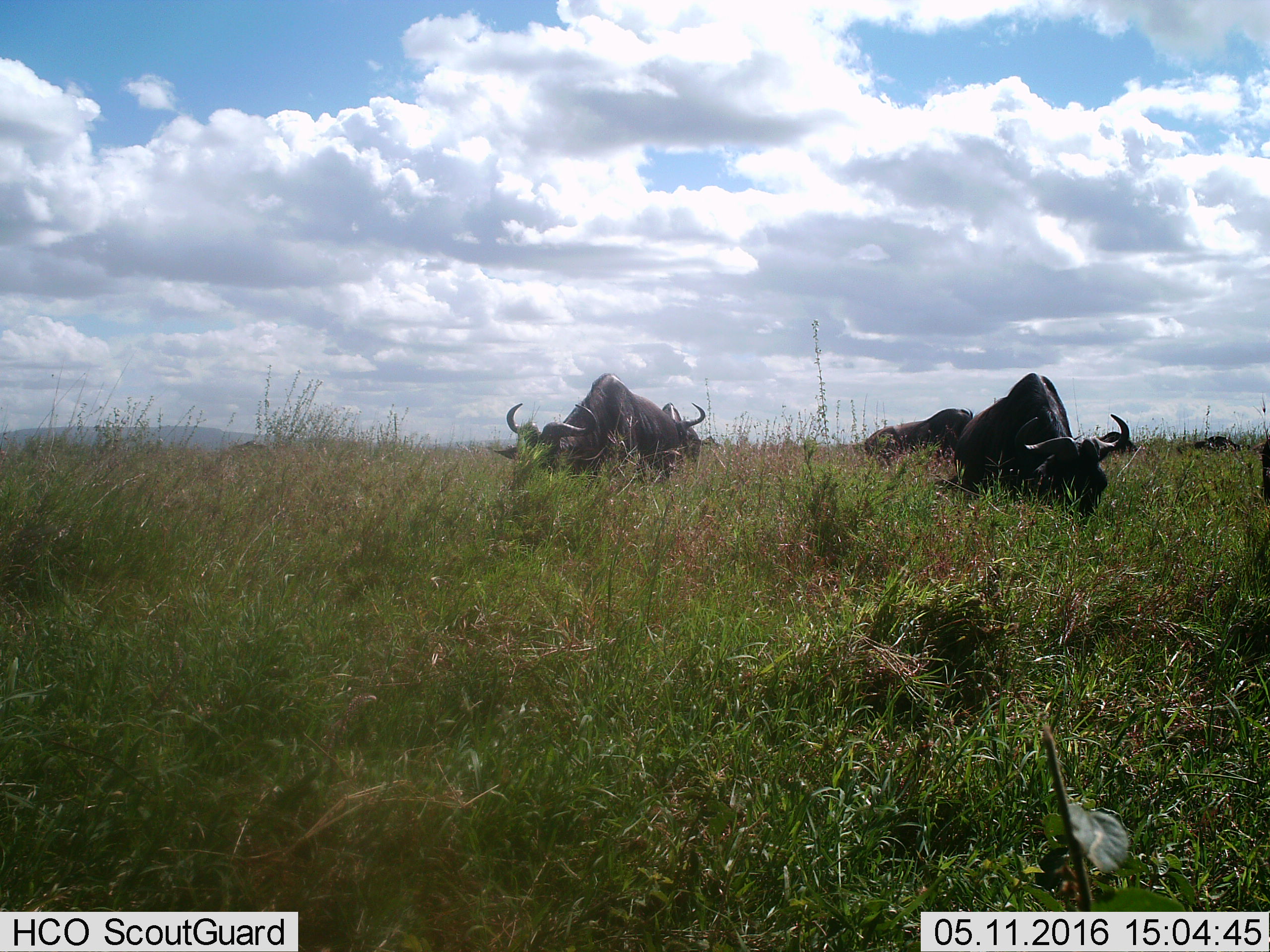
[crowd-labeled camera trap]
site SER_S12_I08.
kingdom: Animalia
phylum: Chordata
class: Mammalia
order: Artiodactyla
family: Bovidae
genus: Connochaetes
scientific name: Connochaetes taurinus taurinus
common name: blue wildebeest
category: wildebeestblue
Wildebeestblue (blue wildebeest) (Connochaetes taurinus taurinus), count 4. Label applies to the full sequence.